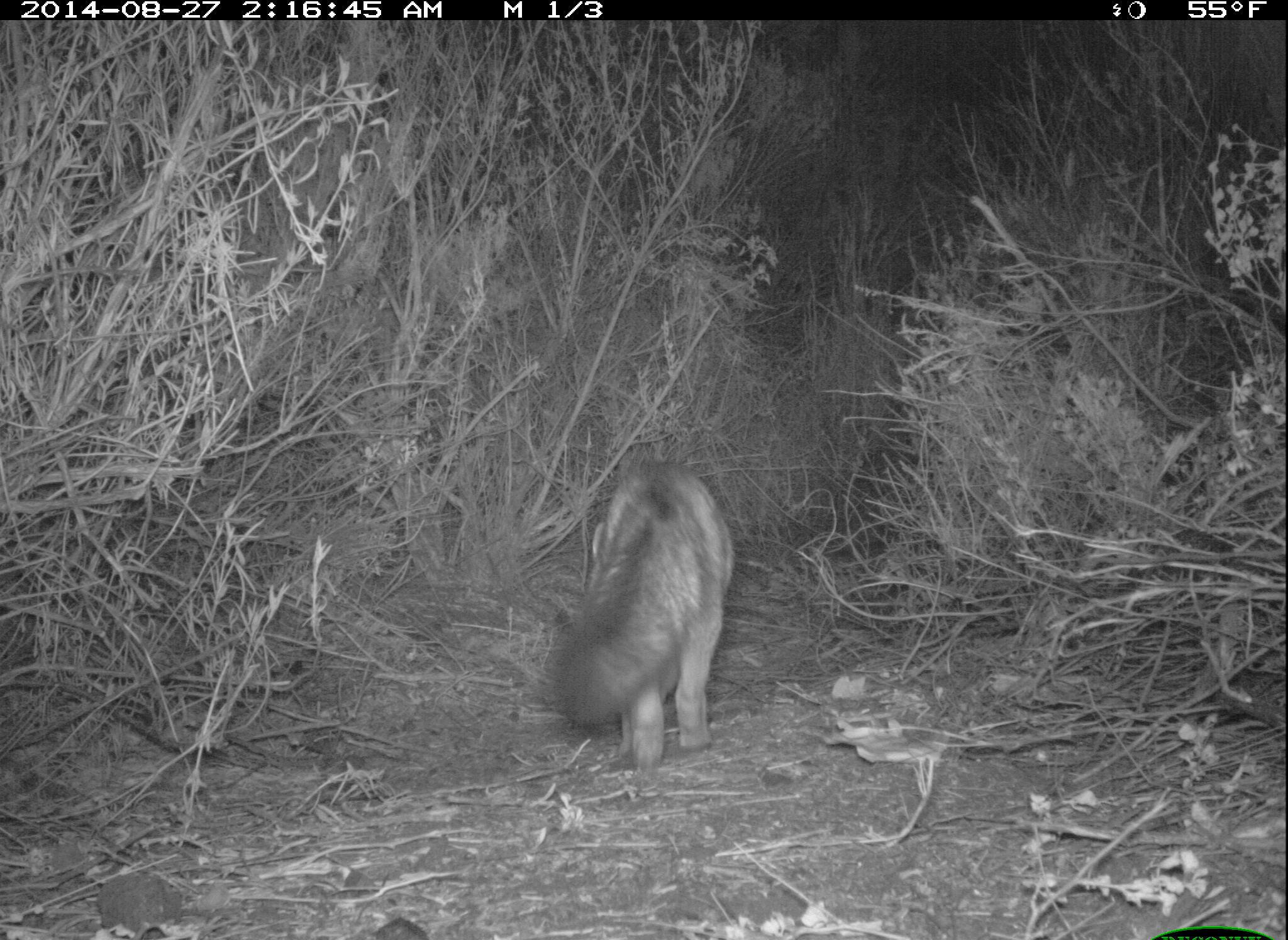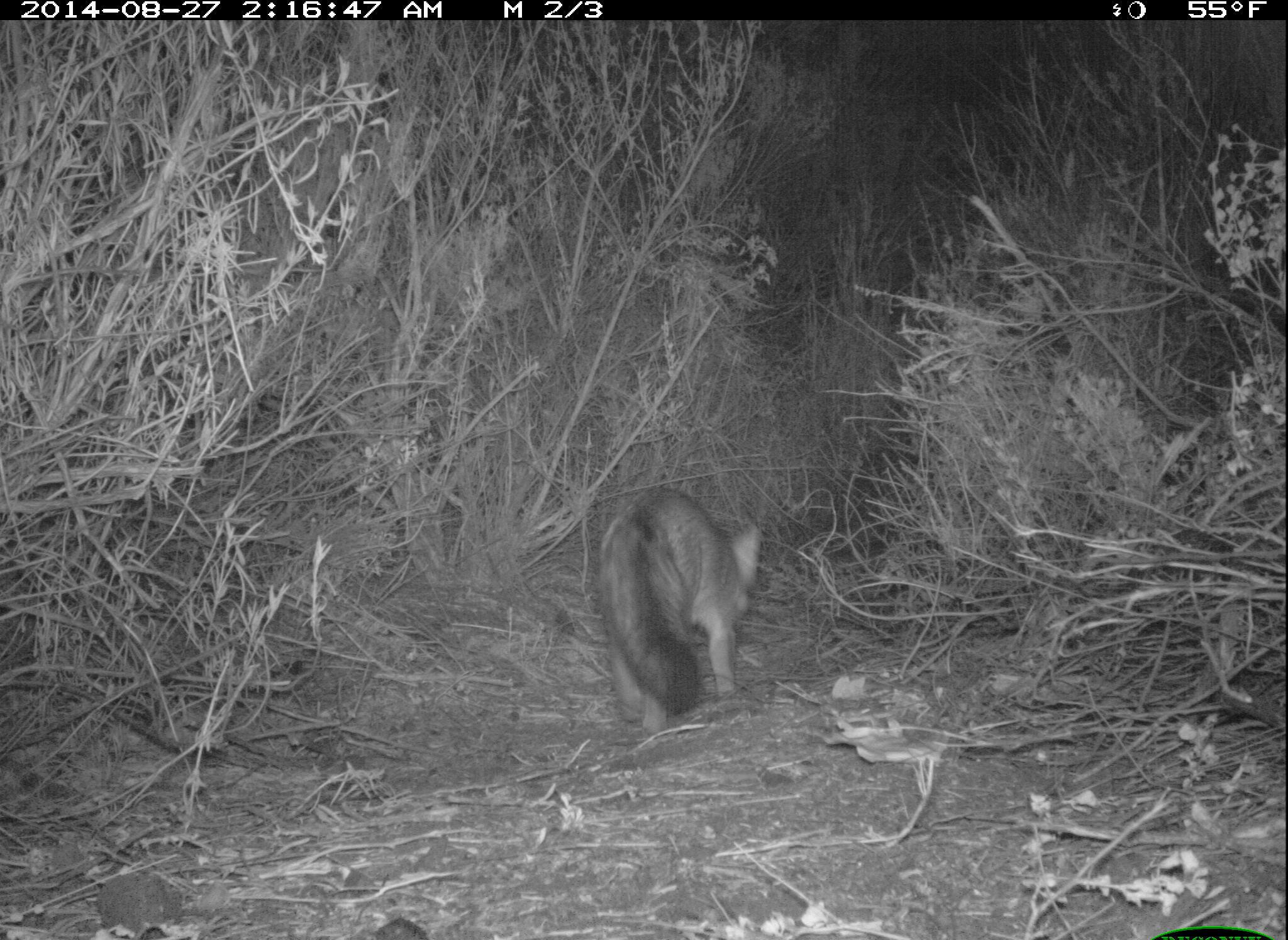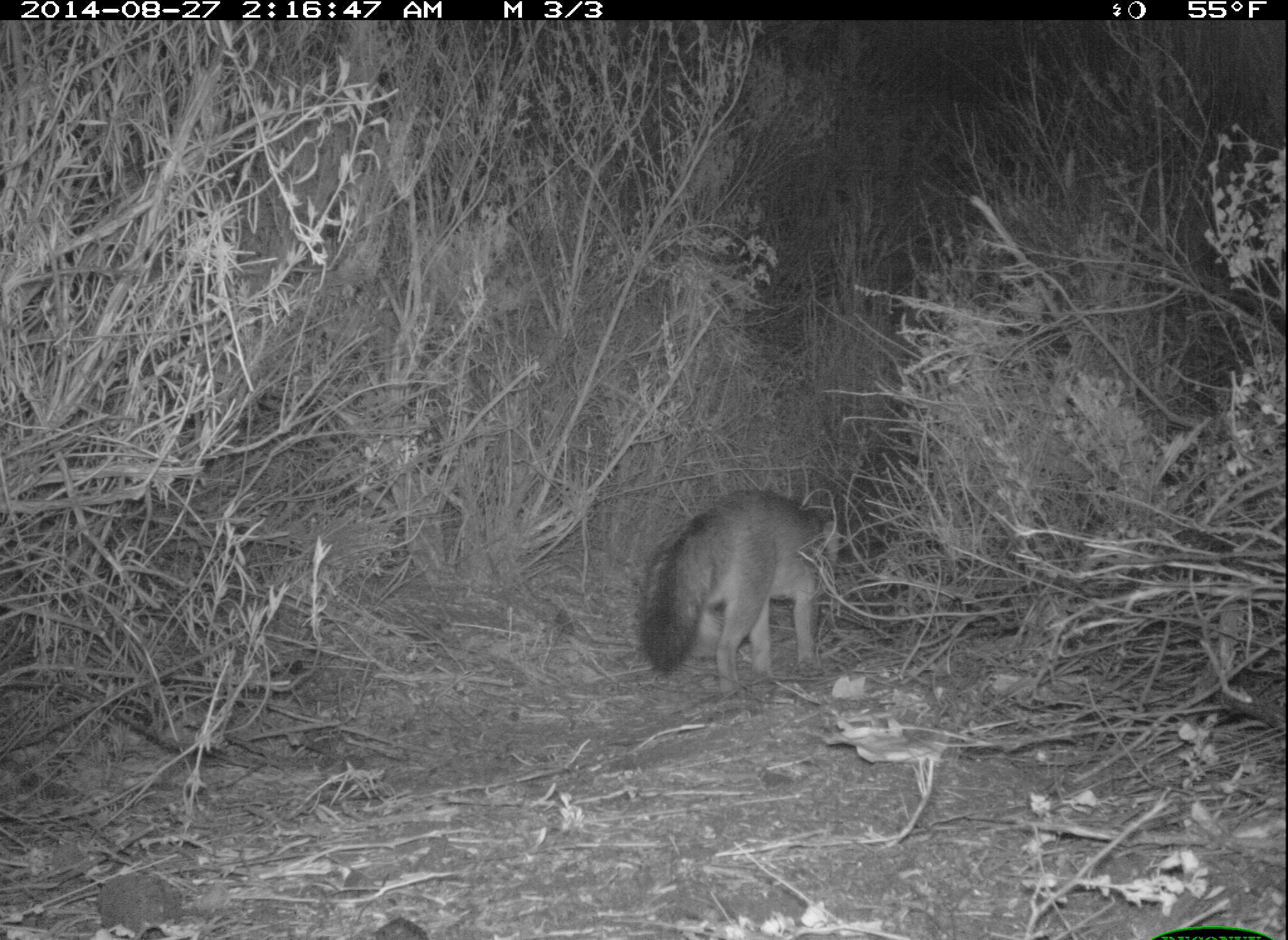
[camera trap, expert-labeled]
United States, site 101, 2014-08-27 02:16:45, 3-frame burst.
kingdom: Animalia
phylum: Chordata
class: Mammalia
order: Carnivora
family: Canidae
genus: Urocyon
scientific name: Urocyon cinereoargenteus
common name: gray fox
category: fox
Fox (gray fox) (Urocyon cinereoargenteus).